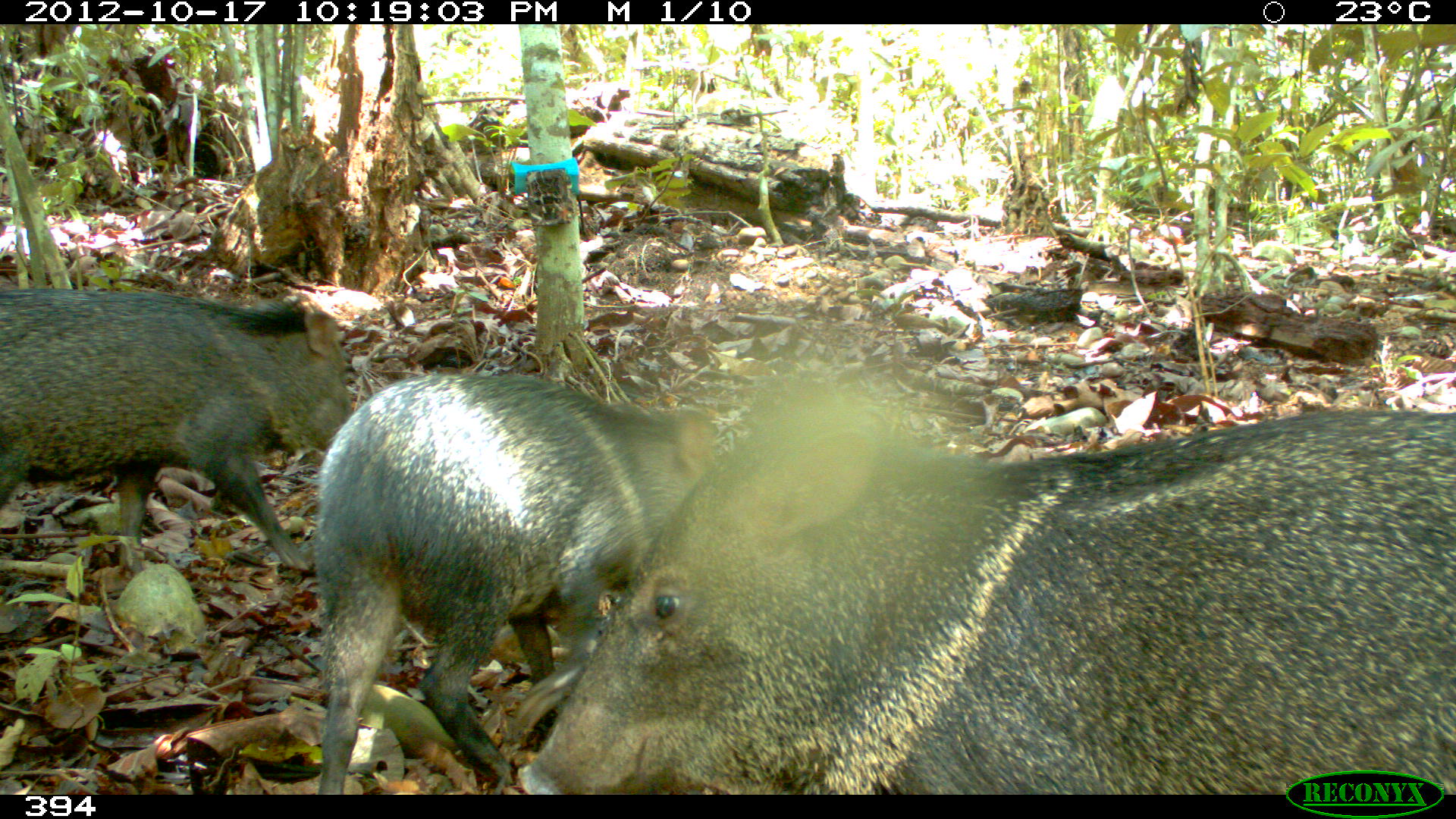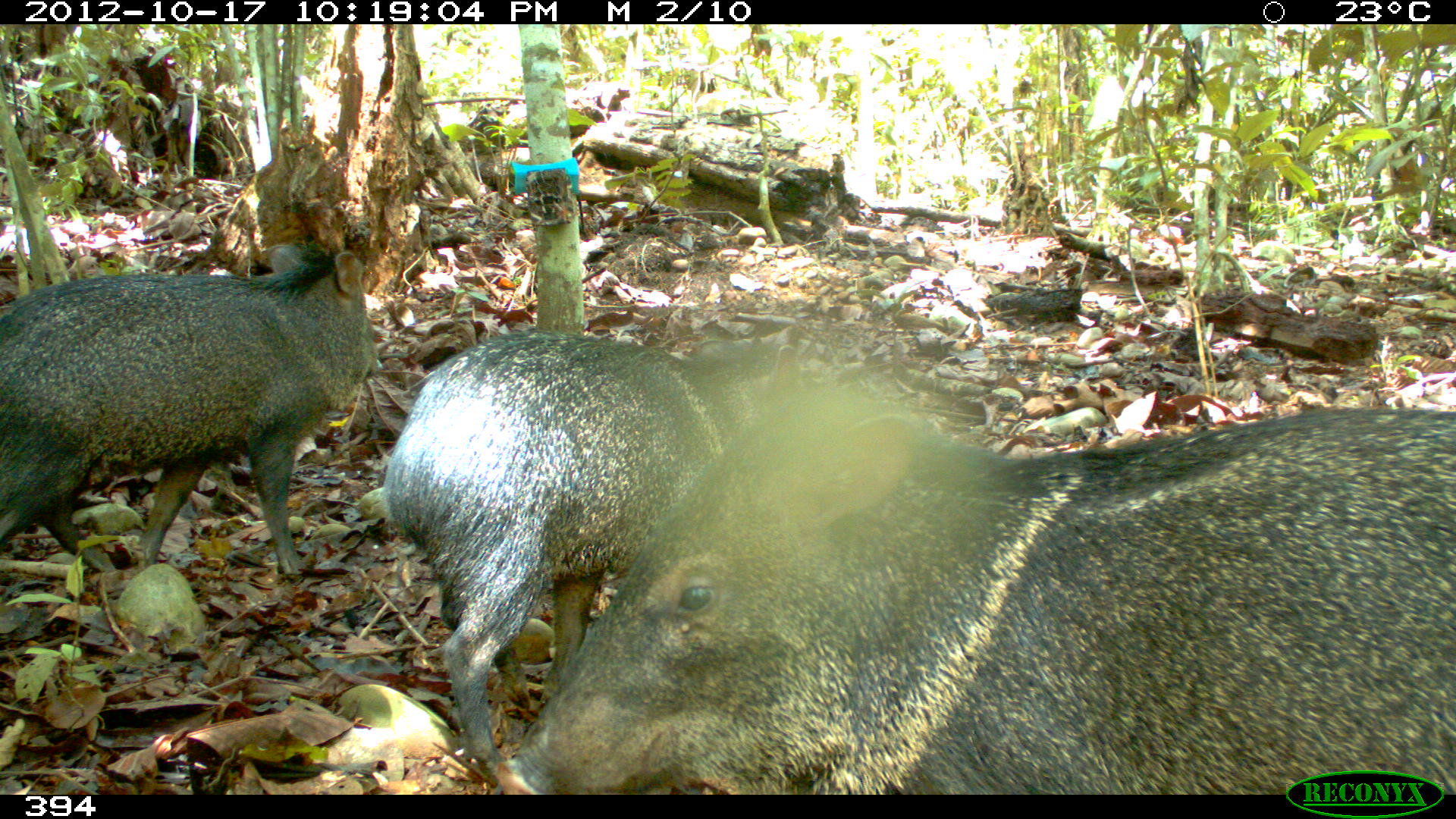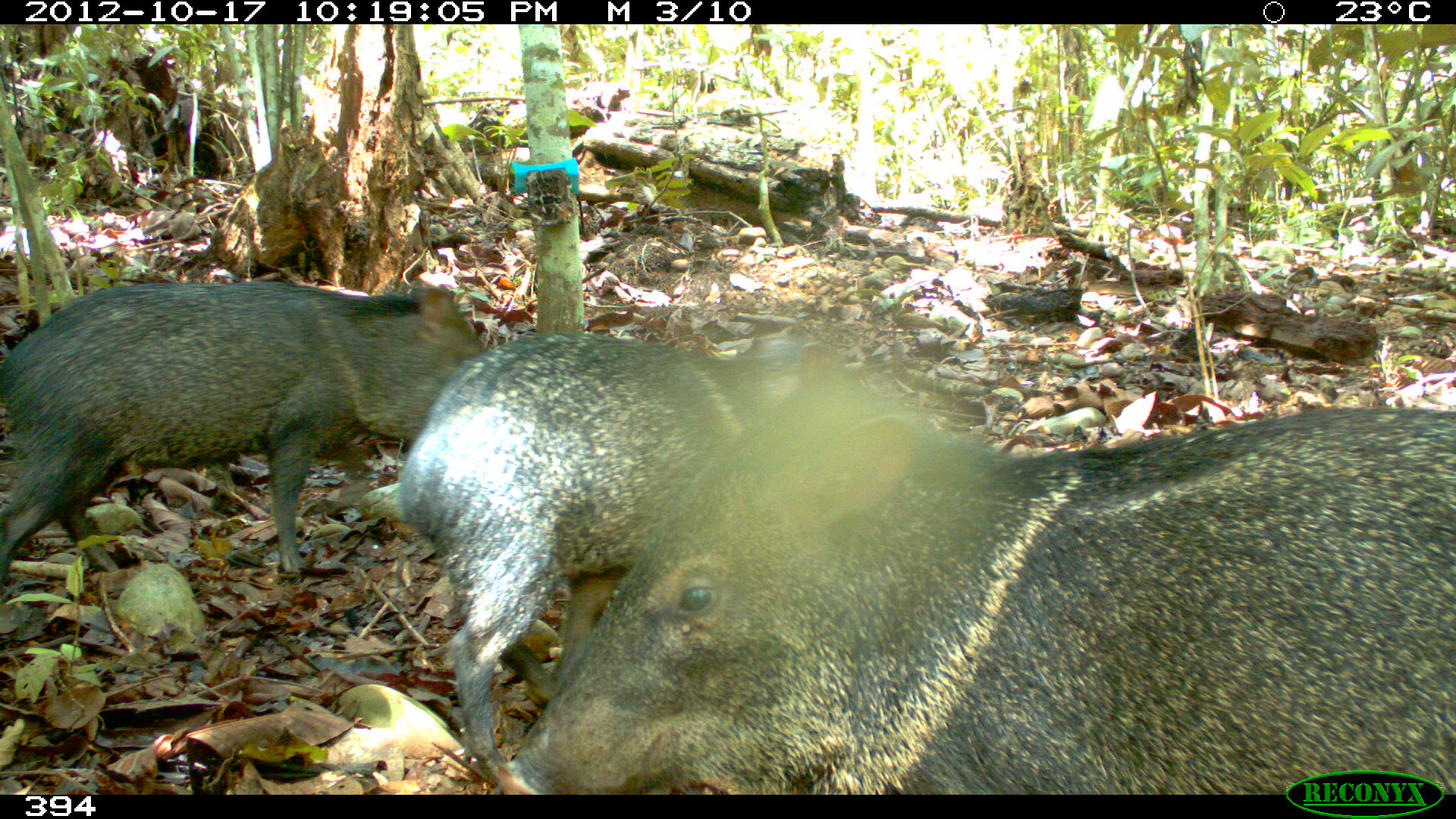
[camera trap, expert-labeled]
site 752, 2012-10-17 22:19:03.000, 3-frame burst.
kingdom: Animalia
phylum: Chordata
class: Mammalia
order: Artiodactyla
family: Tayassuidae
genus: Pecari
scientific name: Pecari tajacu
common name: collared peccary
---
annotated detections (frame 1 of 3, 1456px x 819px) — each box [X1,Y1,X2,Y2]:
pecari tajacu: [521,404,1456,795]; [315,373,727,794]; [0,287,358,571]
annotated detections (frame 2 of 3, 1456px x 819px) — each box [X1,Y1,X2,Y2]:
pecari tajacu: [496,376,1456,795]; [385,325,802,793]; [0,243,379,578]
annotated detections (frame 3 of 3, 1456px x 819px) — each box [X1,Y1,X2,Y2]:
pecari tajacu: [497,361,1456,793]; [398,318,881,794]; [0,282,486,594]